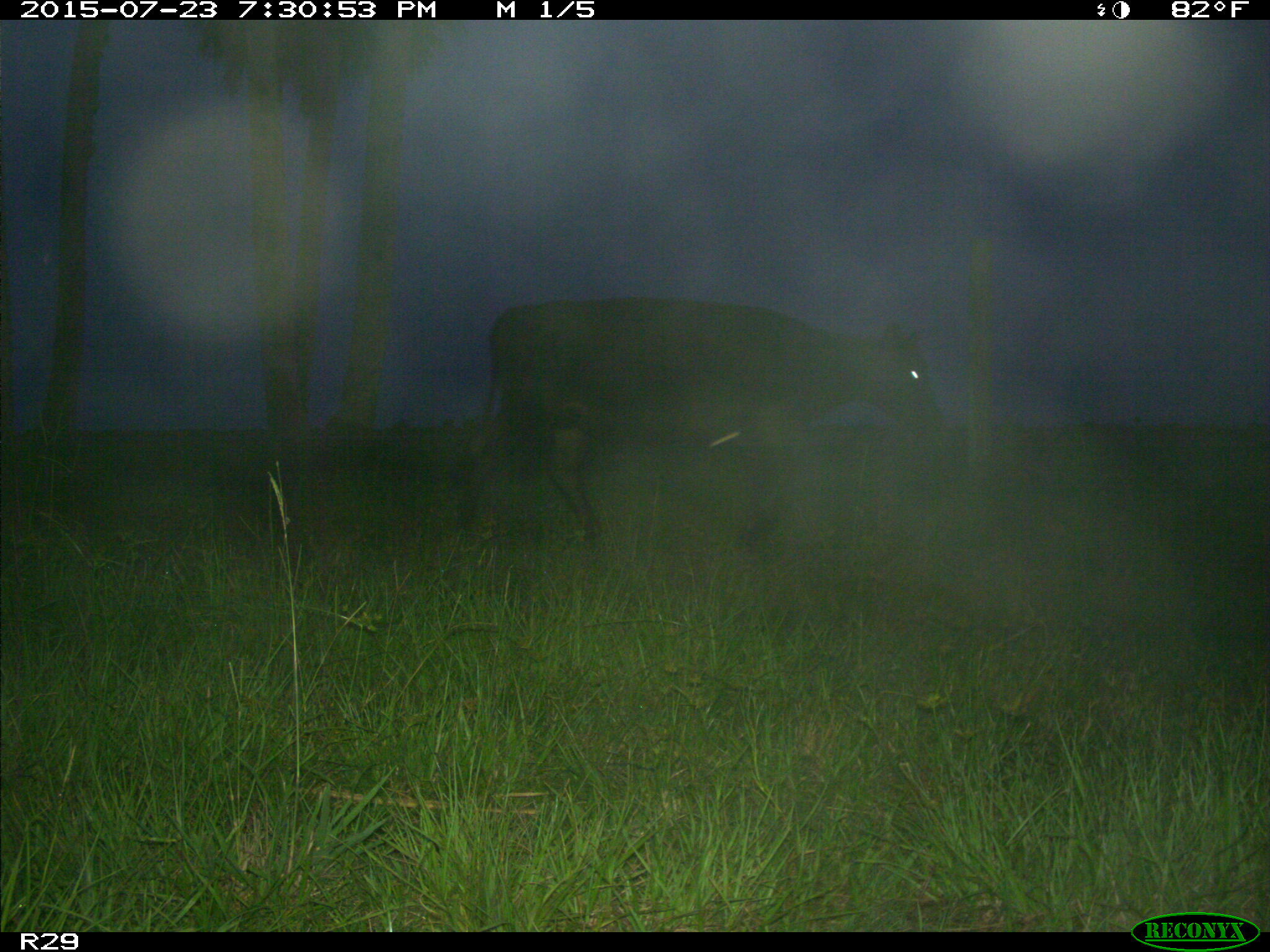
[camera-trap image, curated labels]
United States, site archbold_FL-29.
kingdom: Animalia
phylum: Chordata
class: Mammalia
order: Artiodactyla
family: Bovidae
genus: Bos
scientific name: Bos taurus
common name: domestic cow